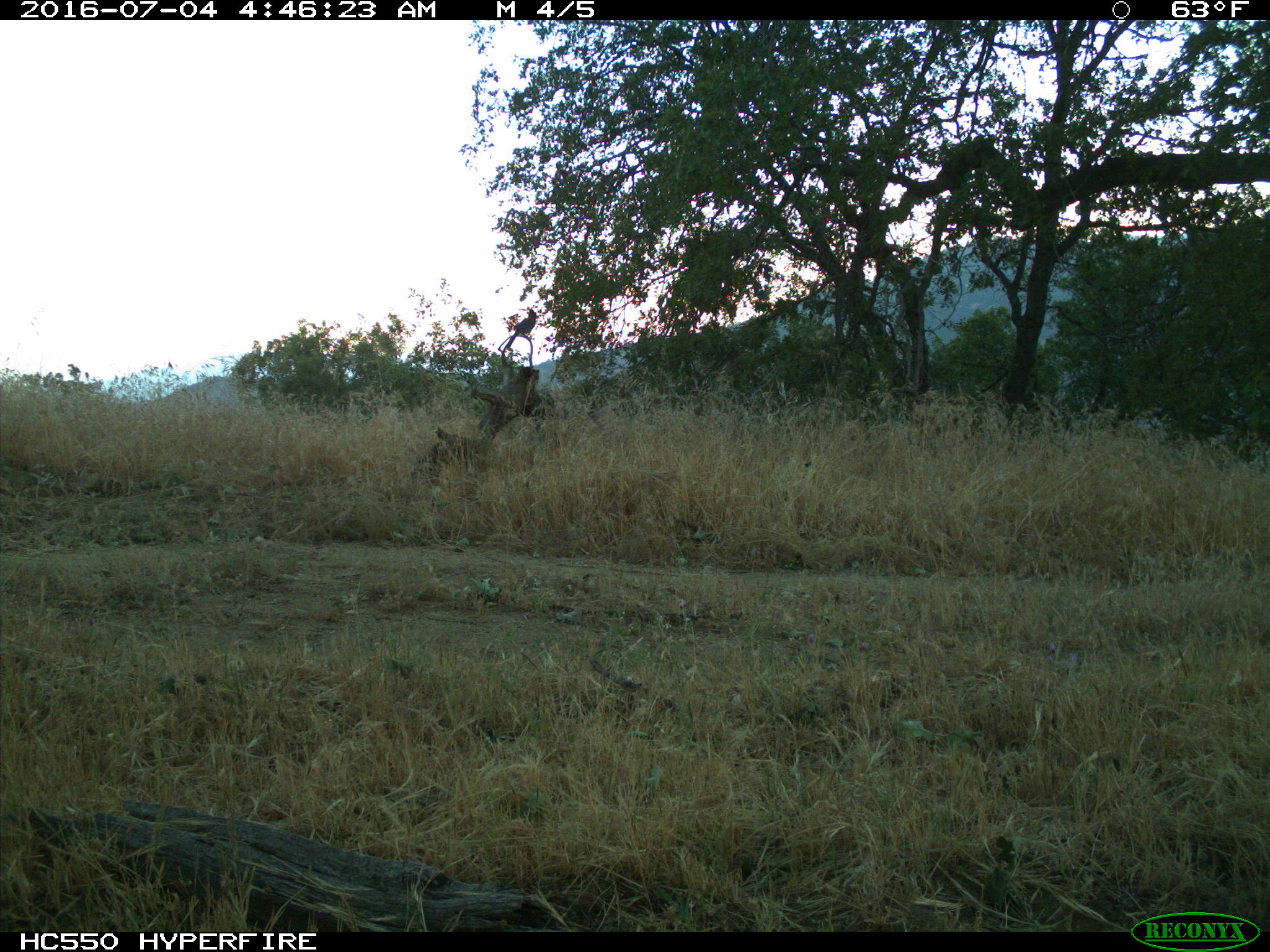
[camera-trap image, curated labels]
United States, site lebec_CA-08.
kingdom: Animalia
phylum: Chordata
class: Aves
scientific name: Aves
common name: birds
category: unidentified bird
Unidentified bird (birds) (Aves).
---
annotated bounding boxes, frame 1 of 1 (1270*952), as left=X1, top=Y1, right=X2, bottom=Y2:
animal: left=504, top=307, right=540, bottom=349